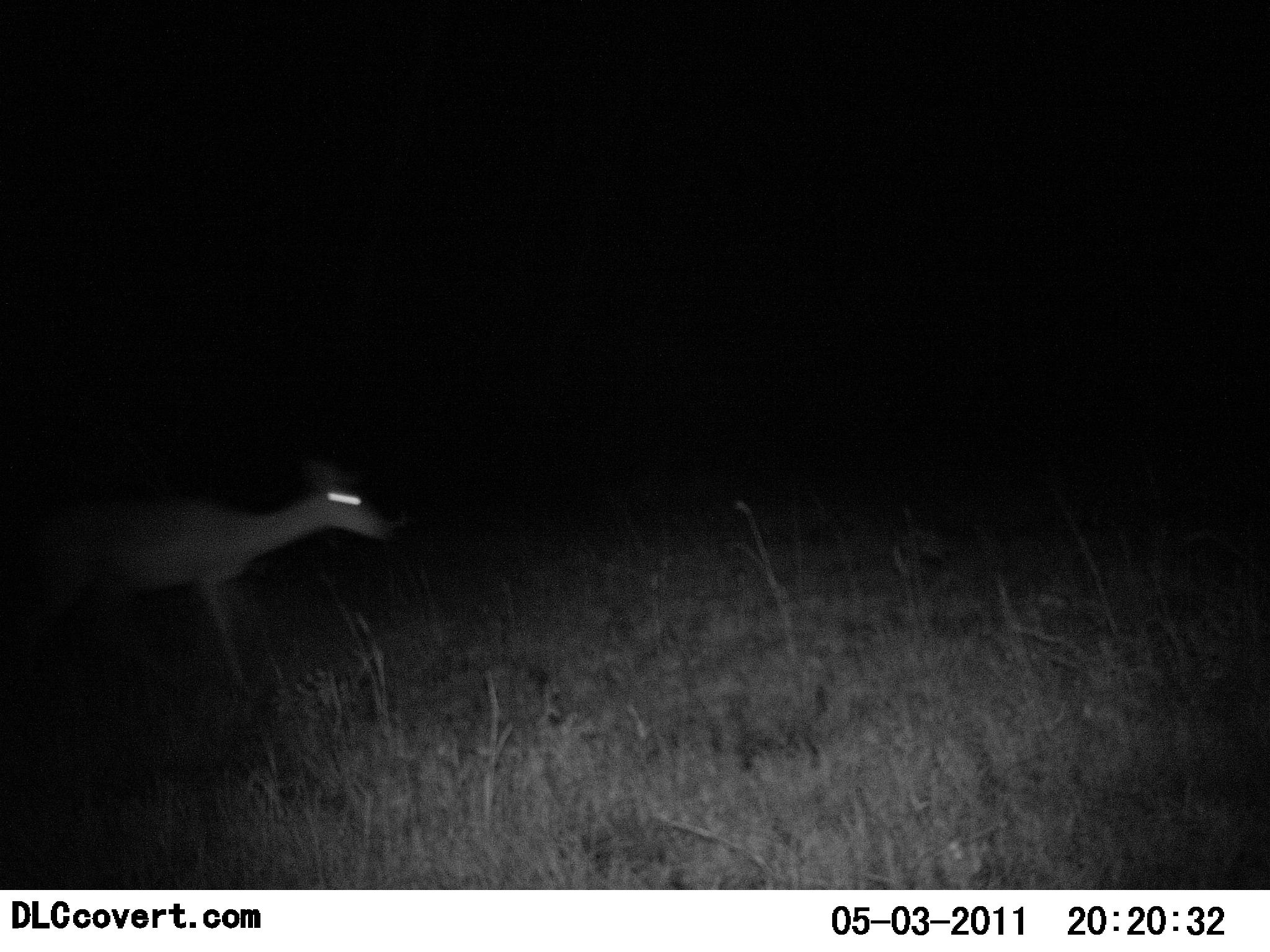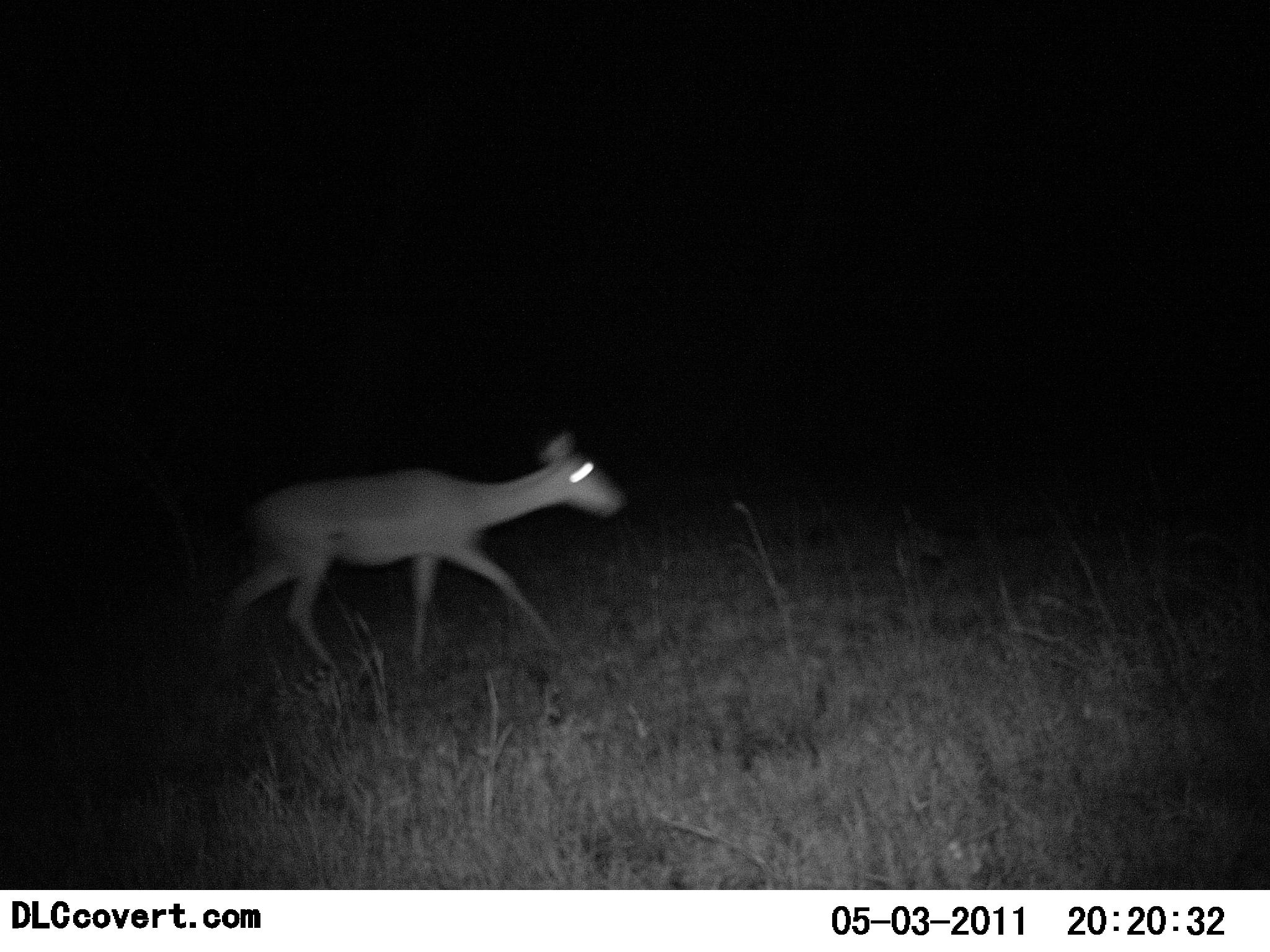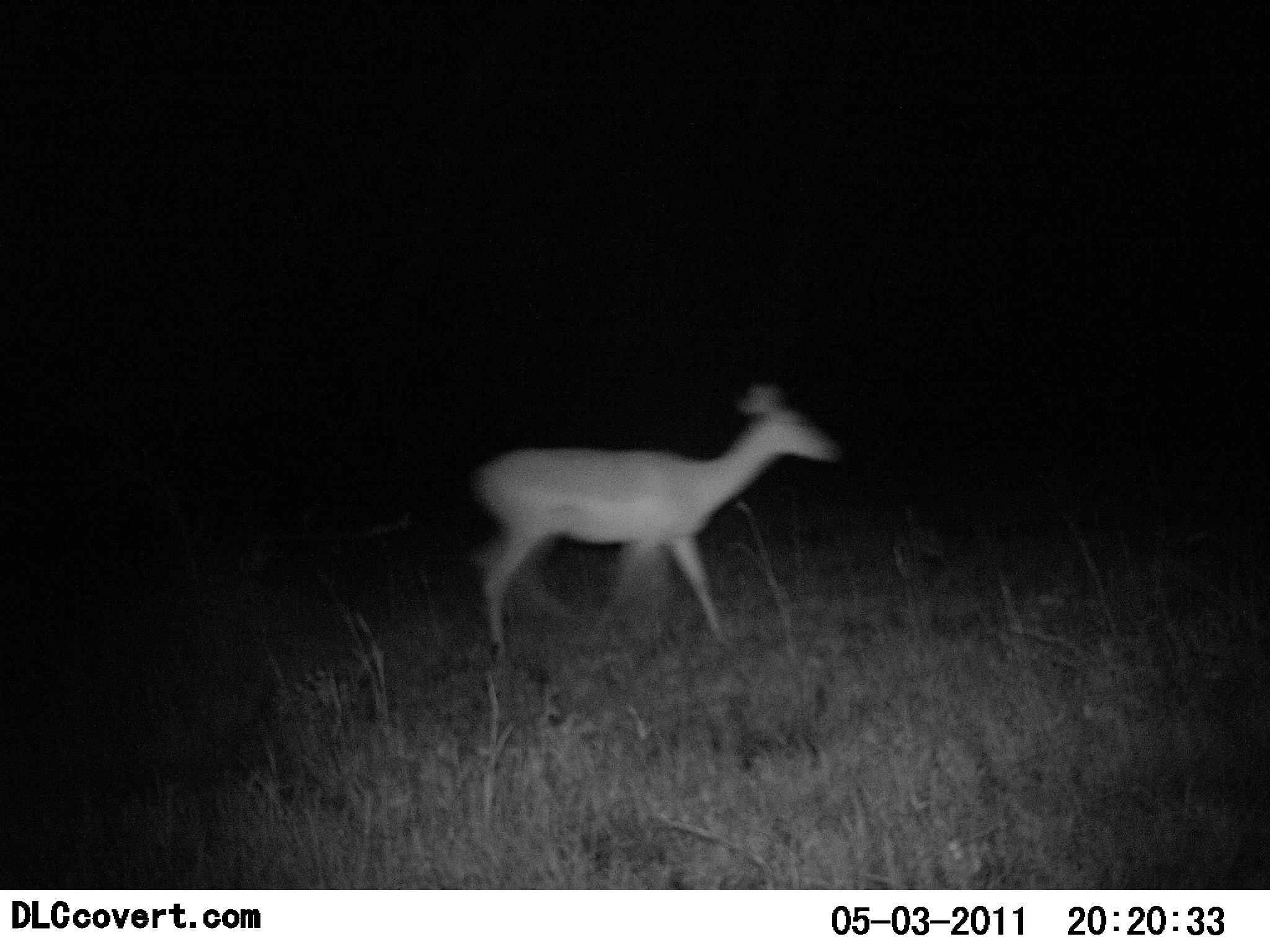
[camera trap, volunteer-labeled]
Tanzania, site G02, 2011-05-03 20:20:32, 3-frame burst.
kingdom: Animalia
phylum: Chordata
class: Mammalia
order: Artiodactyla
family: Bovidae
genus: Madoqua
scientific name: Madoqua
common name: dikdik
Dikdik (Madoqua), count 1. Behavior (volunteer vote fractions): standing 20%, resting 0%, moving 100%, interacting 0%. Young present (vote fraction): 0%. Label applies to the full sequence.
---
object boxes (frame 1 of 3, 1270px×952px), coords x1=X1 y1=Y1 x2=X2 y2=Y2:
animal: x1=0 y1=459 x2=397 y2=703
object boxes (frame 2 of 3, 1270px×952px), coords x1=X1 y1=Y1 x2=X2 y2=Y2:
animal: x1=220 y1=428 x2=627 y2=683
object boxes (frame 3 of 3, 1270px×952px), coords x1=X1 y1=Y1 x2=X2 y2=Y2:
animal: x1=464 y1=382 x2=839 y2=655